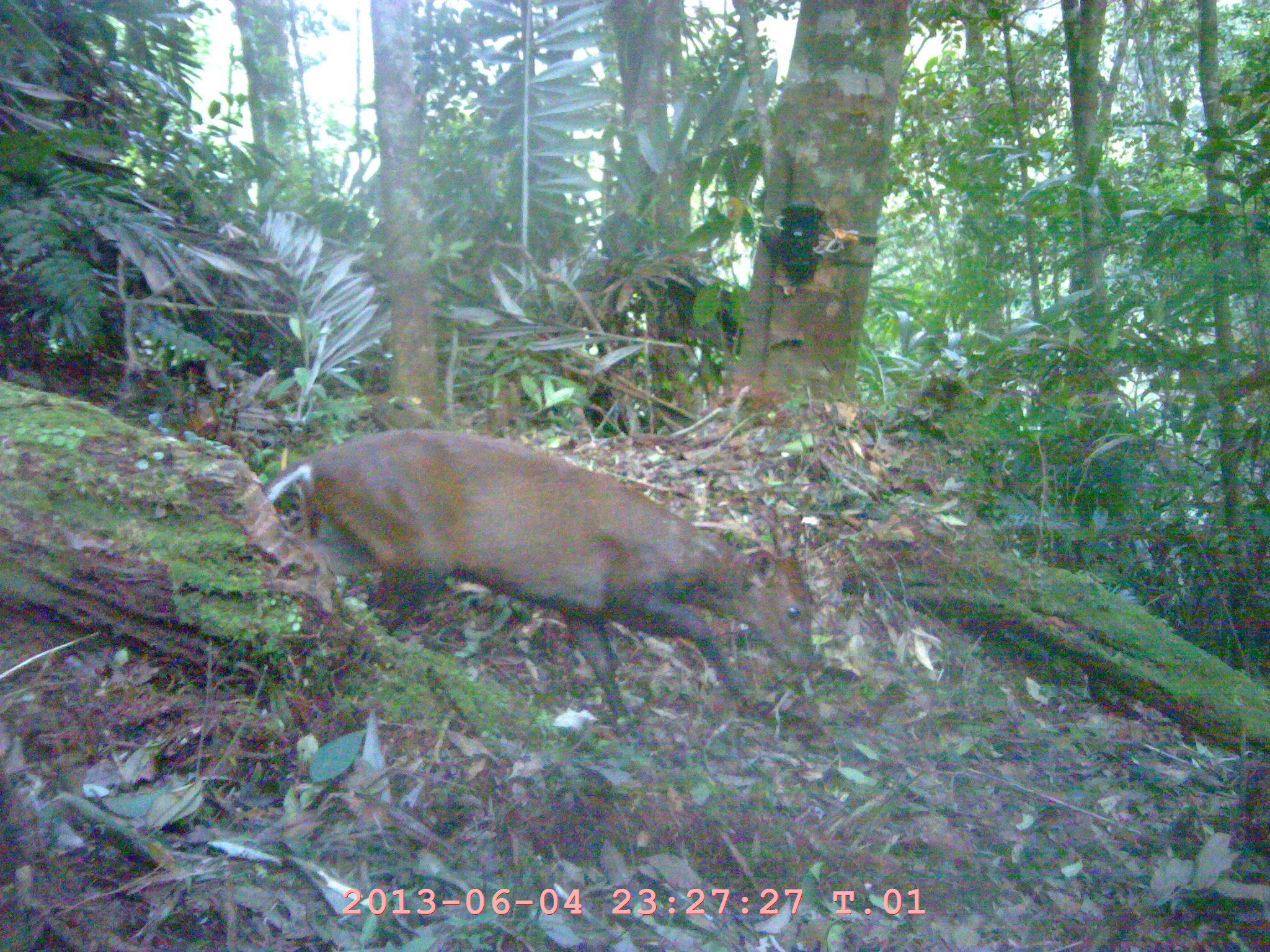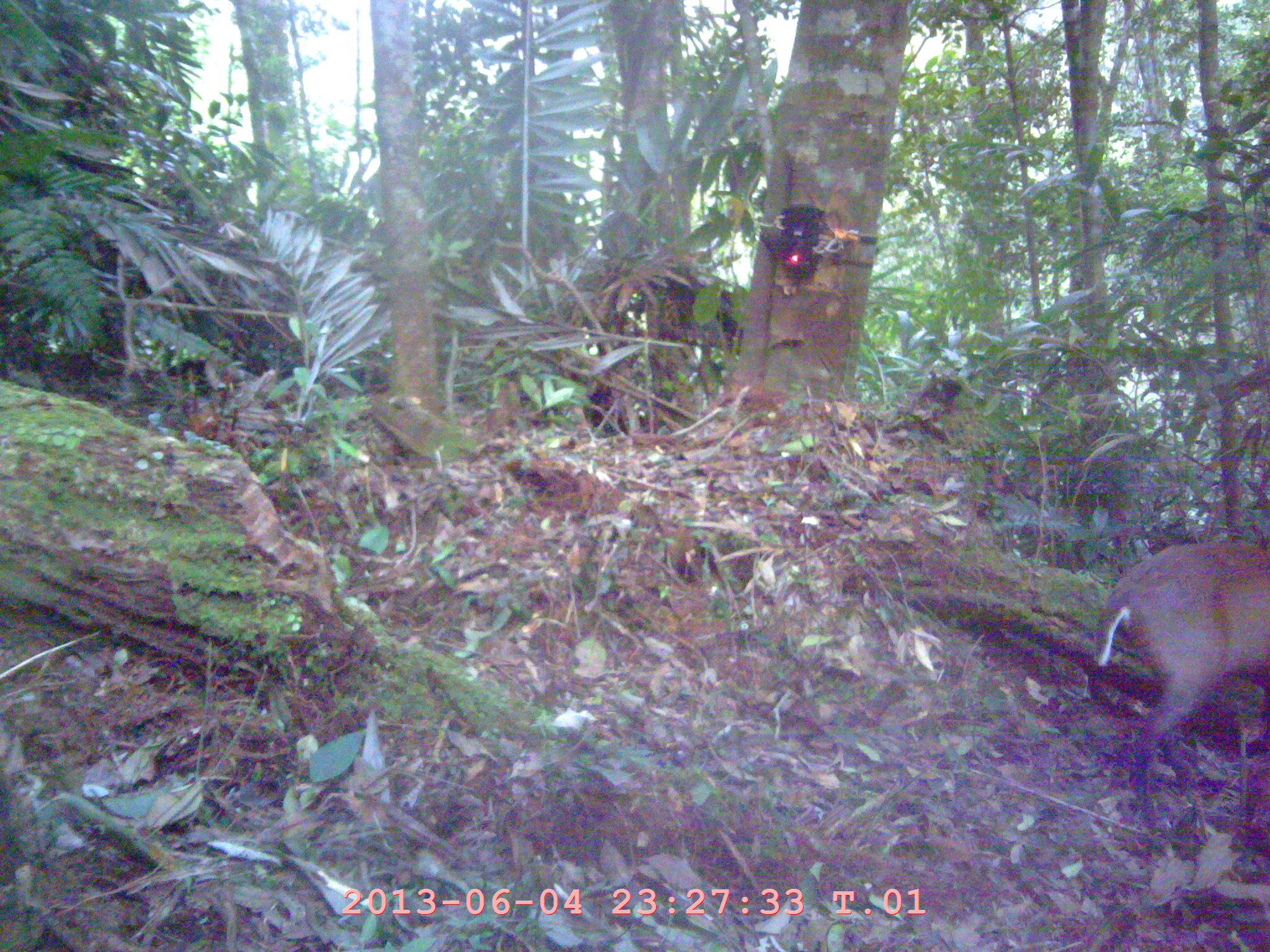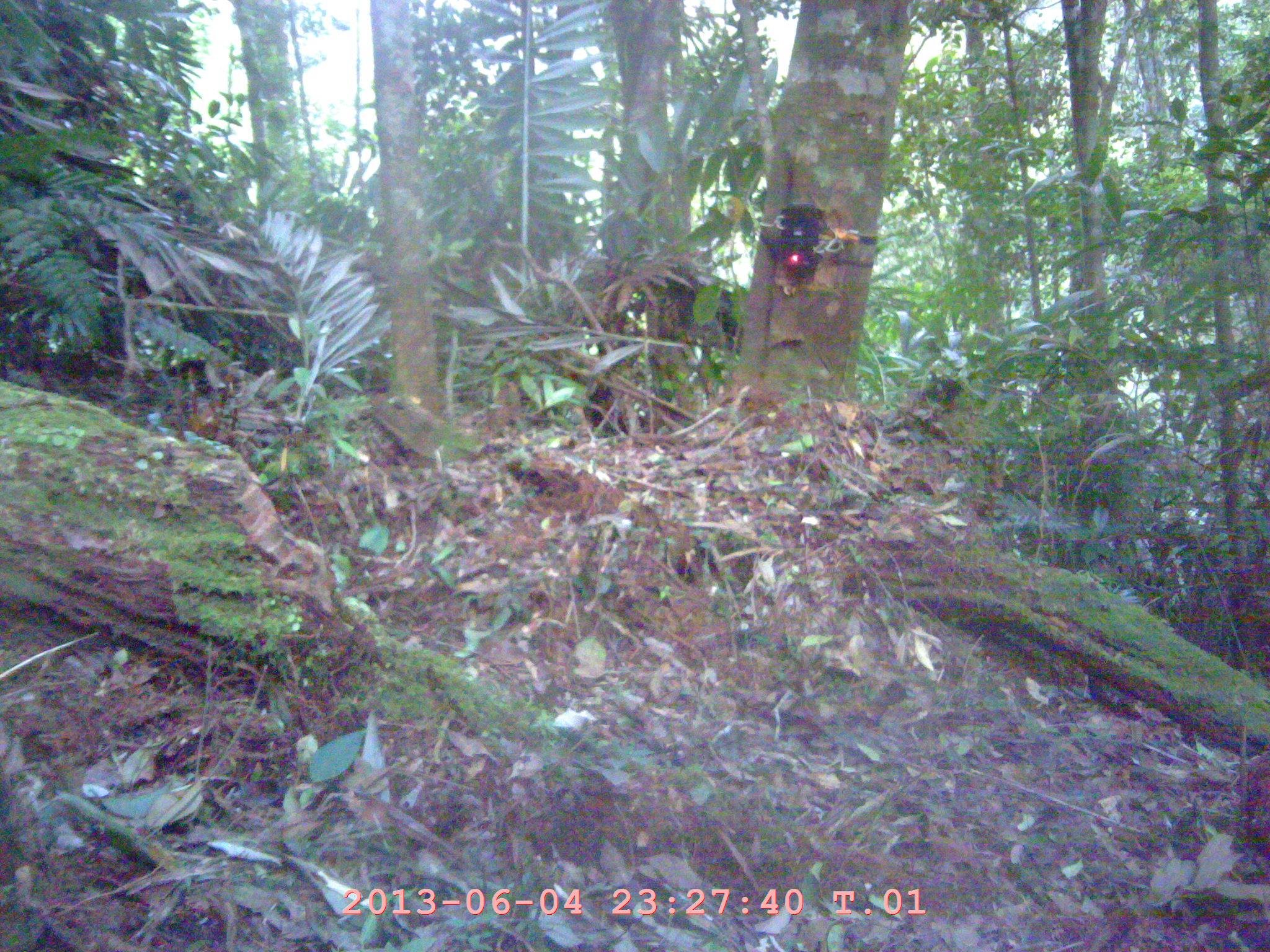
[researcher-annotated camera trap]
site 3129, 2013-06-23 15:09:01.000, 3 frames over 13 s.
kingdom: Animalia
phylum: Chordata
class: Mammalia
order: Artiodactyla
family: Cervidae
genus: Muntiacus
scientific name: Muntiacus muntjak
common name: southern red muntjac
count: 1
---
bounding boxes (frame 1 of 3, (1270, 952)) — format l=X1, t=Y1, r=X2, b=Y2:
muntiacus muntjak: l=262, t=428, r=814, b=735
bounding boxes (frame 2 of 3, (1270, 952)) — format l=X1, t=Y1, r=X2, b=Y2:
muntiacus muntjak: l=1092, t=543, r=1269, b=828